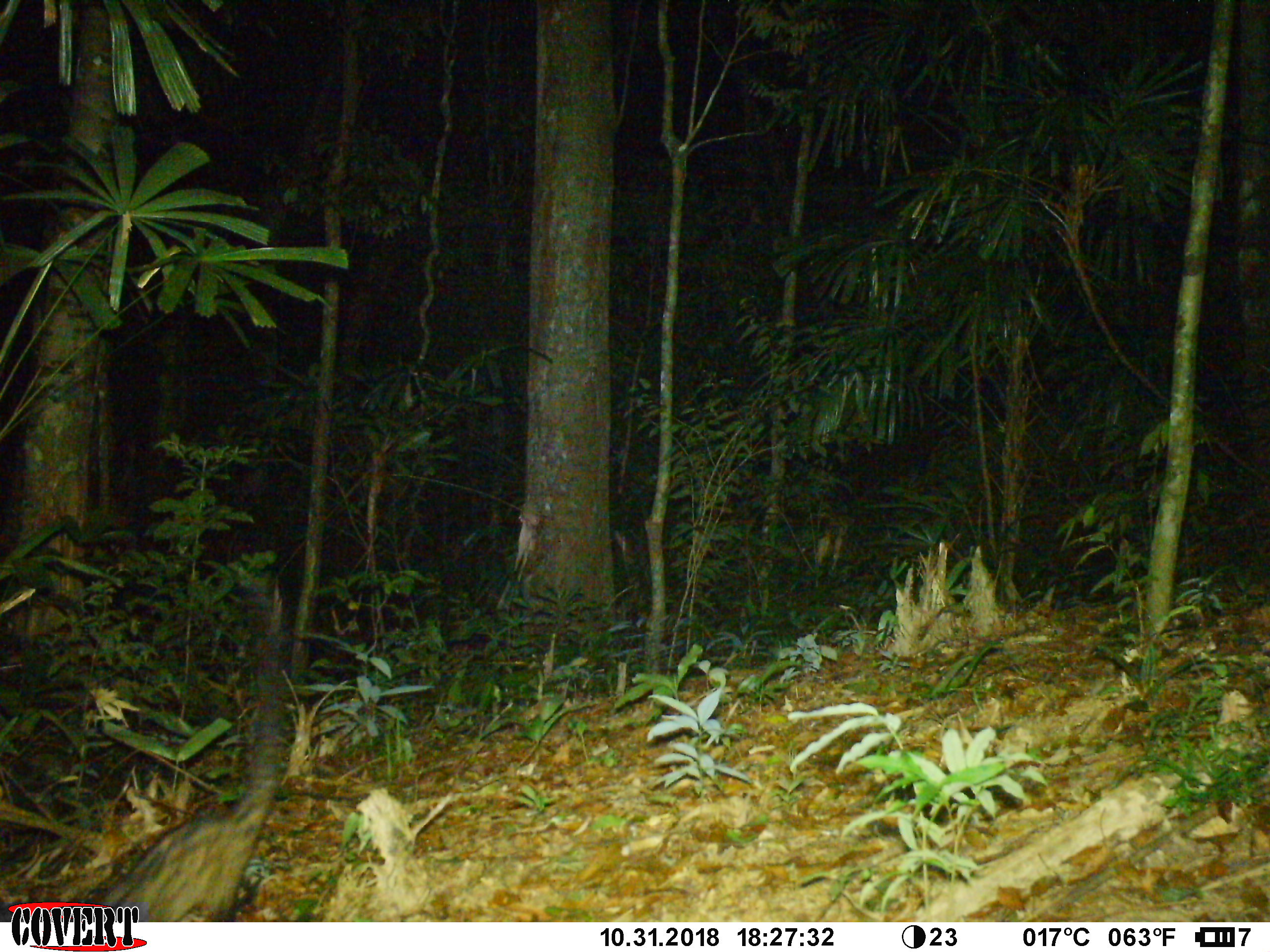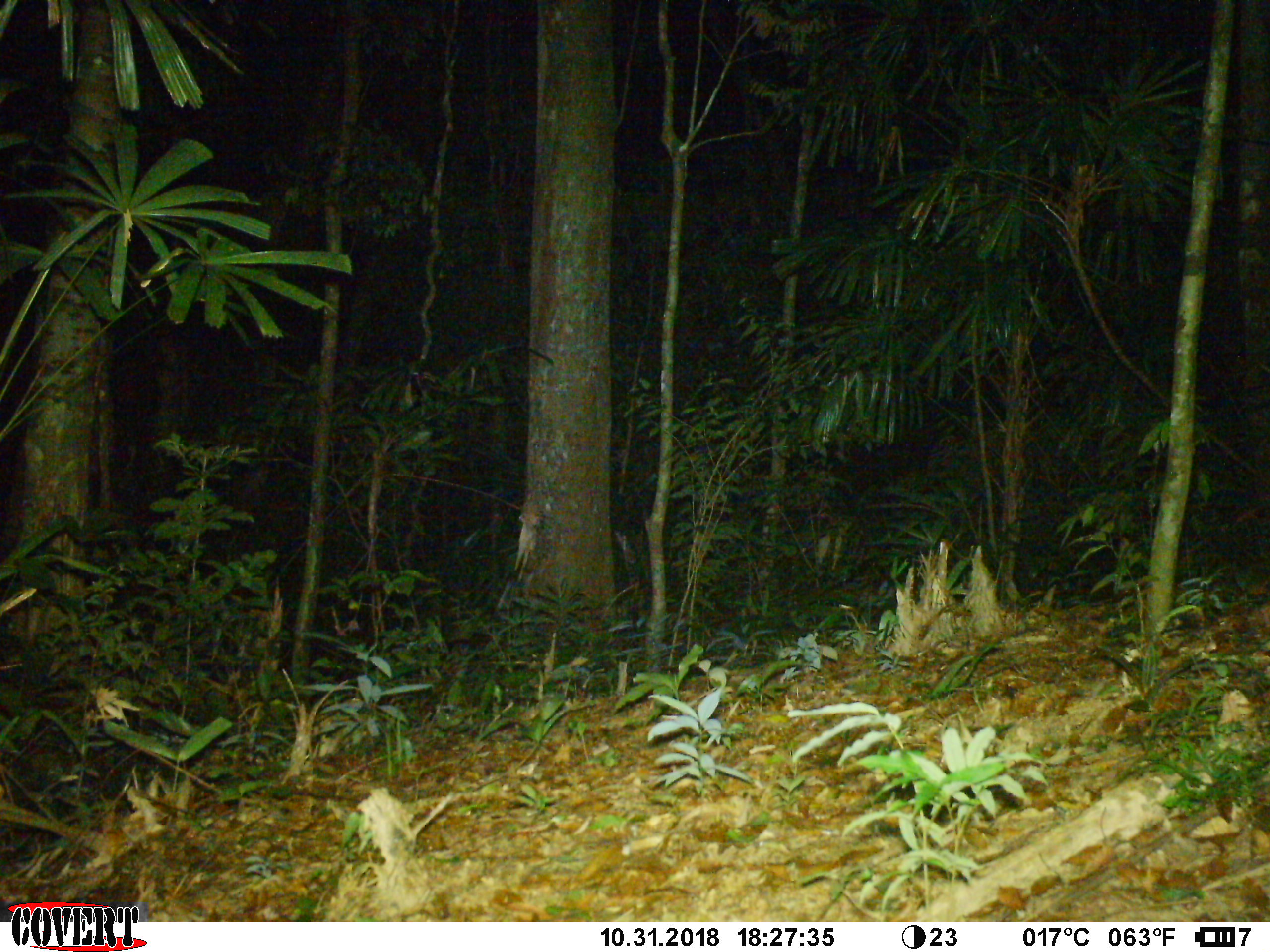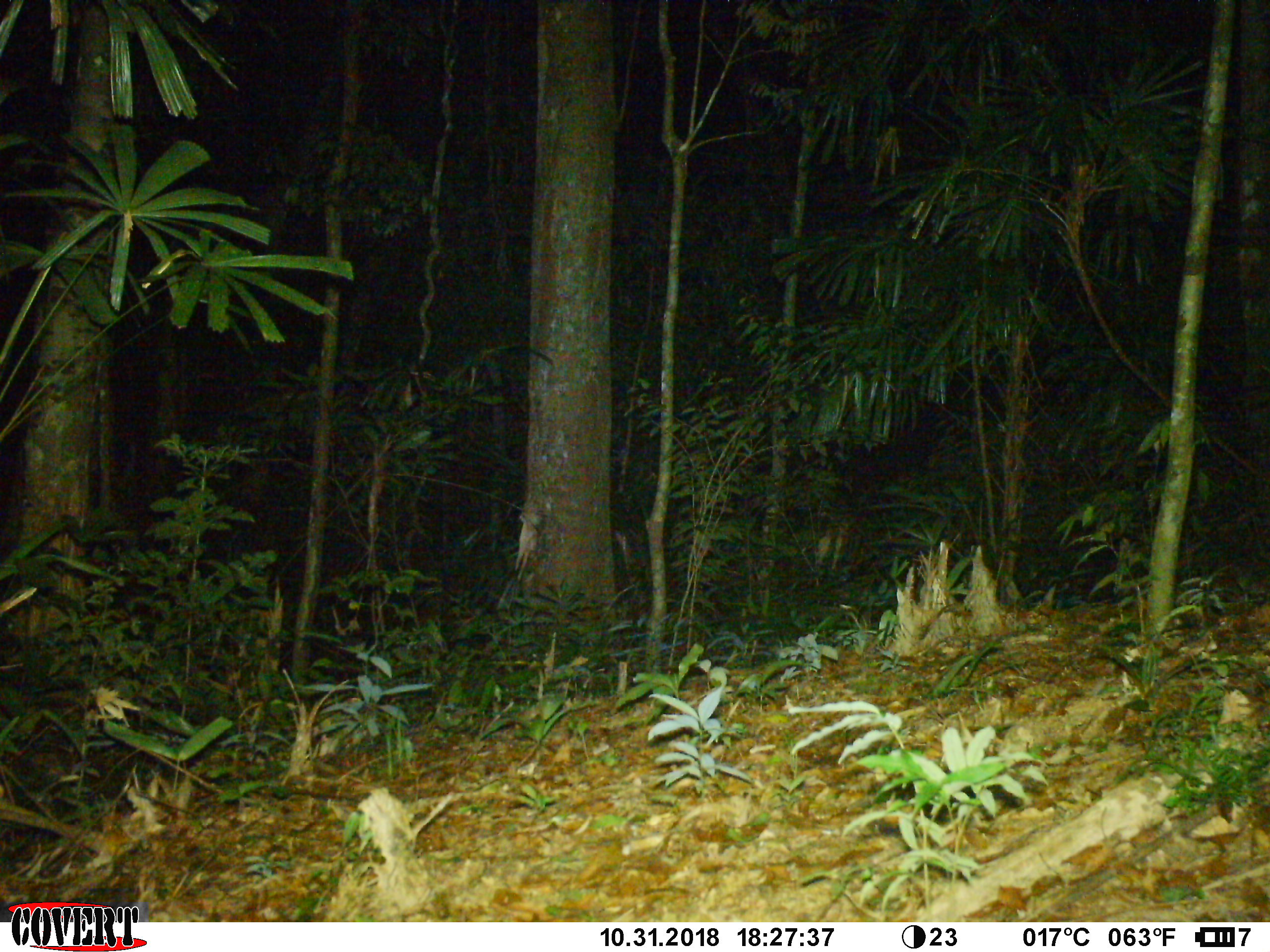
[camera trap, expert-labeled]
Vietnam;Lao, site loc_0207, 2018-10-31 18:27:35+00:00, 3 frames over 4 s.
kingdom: Animalia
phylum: Chordata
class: Mammalia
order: Carnivora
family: Viverridae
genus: Paradoxurus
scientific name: Paradoxurus hermaphroditus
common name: common palm civet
Common palm civet (Paradoxurus hermaphroditus). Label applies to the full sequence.